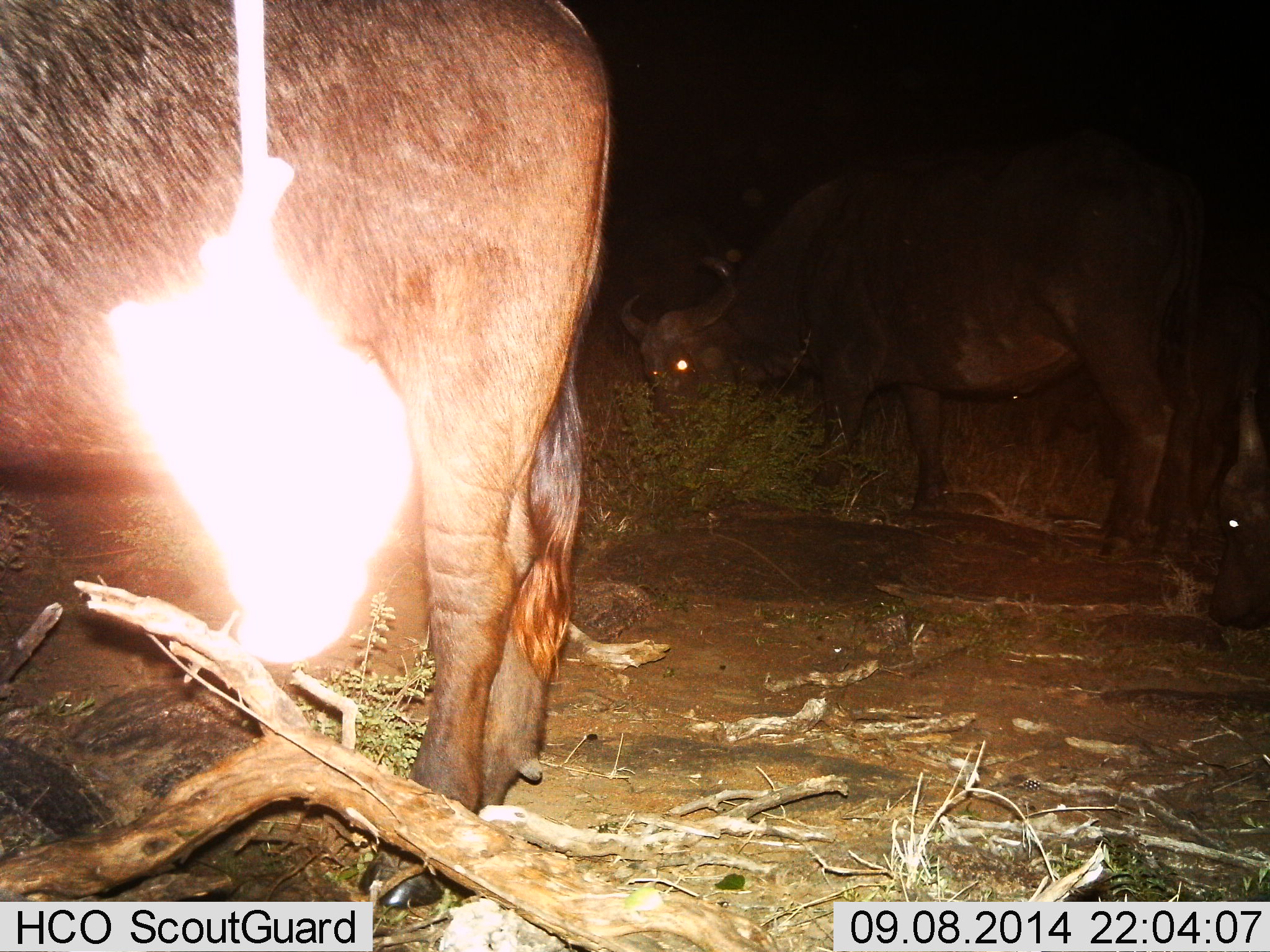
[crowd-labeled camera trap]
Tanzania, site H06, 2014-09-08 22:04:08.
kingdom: Animalia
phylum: Chordata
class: Mammalia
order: Artiodactyla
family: Bovidae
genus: Syncerus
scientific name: Syncerus caffer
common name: cape buffalo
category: buffalo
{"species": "buffalo (cape buffalo) (Syncerus caffer)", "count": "3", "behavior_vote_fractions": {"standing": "50%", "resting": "0%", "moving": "0%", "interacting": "0%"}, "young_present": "0%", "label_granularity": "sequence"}